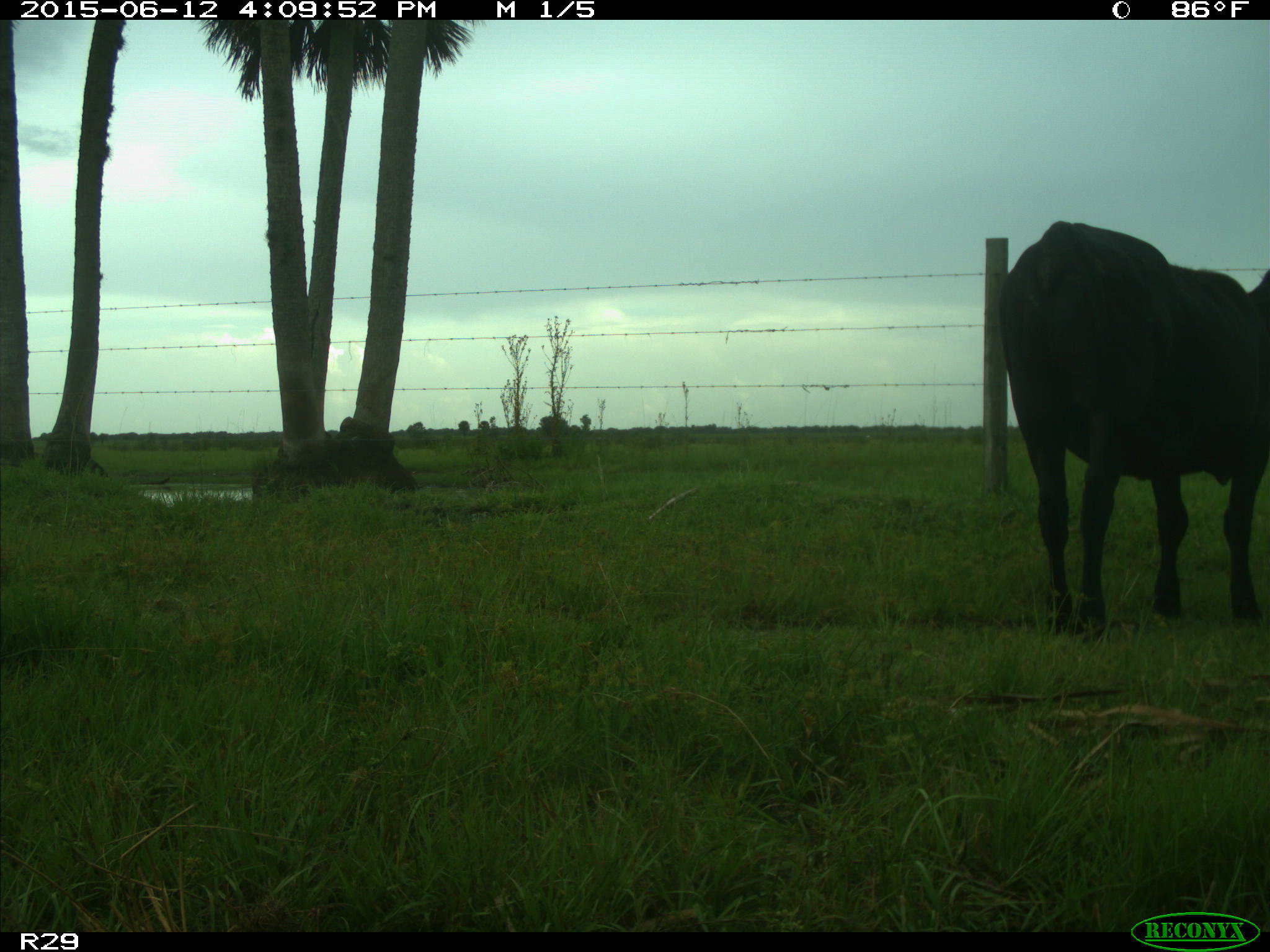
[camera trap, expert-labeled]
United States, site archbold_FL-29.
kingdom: Animalia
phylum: Chordata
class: Mammalia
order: Artiodactyla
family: Bovidae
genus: Bos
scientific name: Bos taurus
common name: domestic cow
Bos taurus (domestic cow).